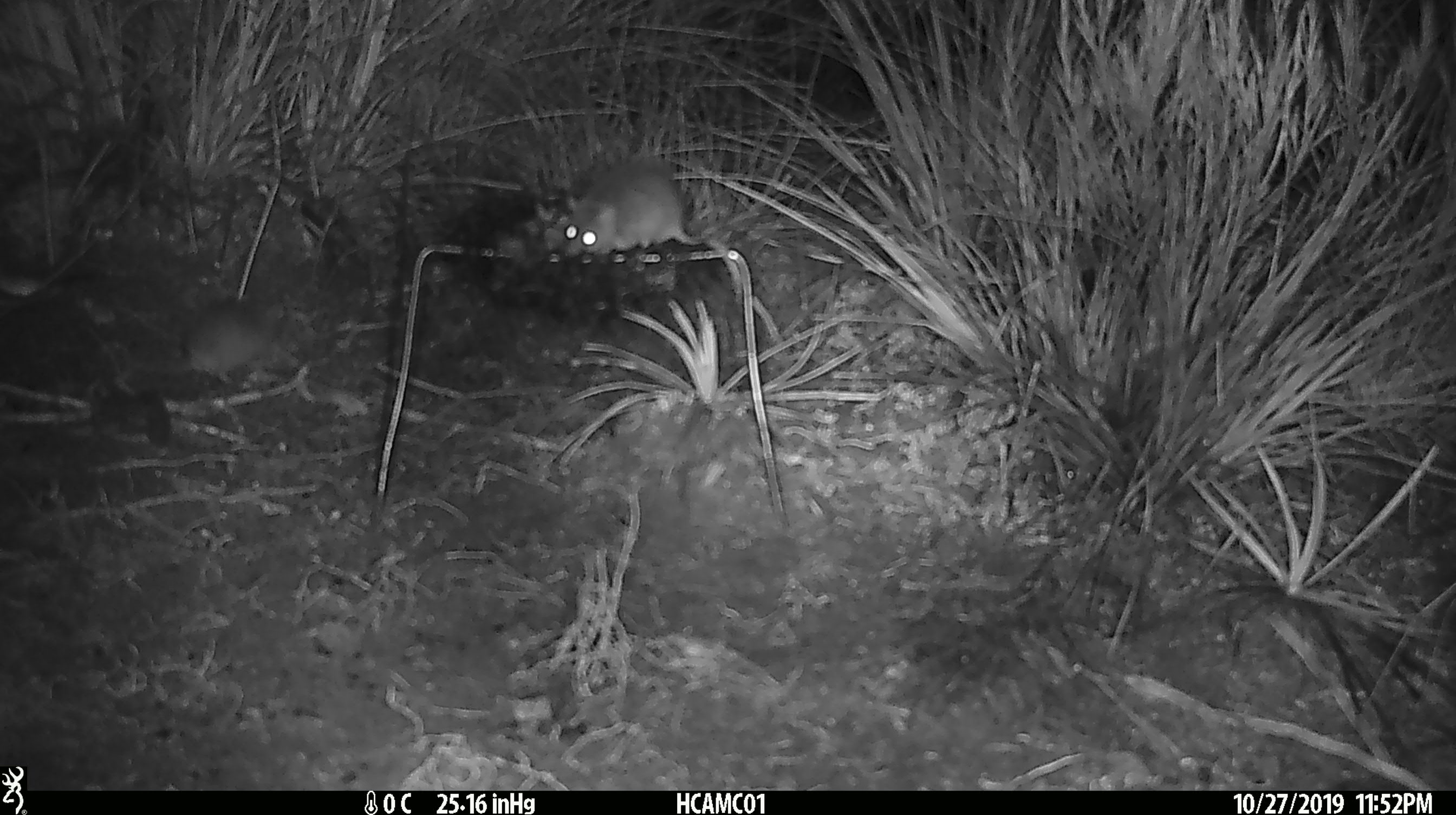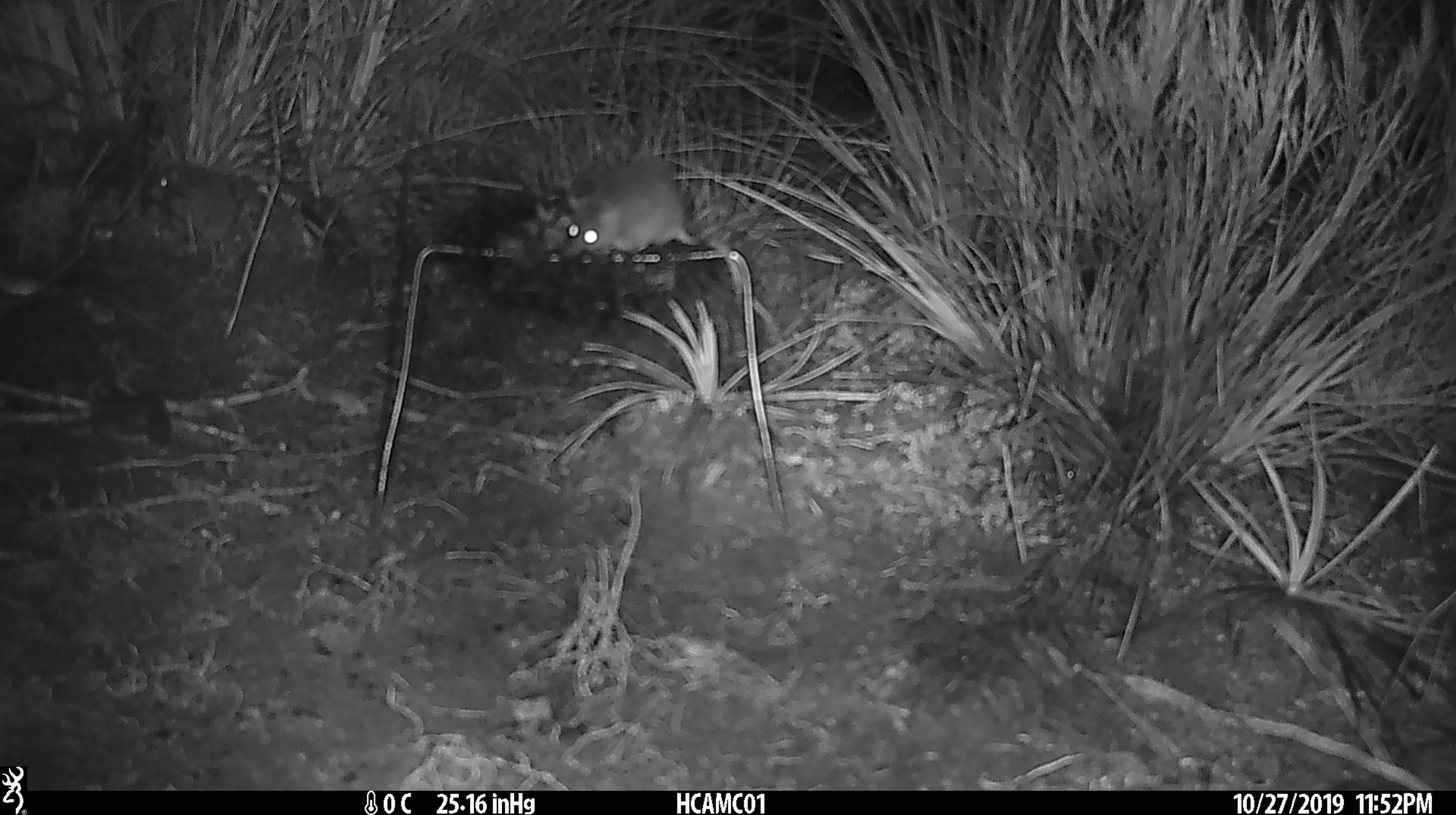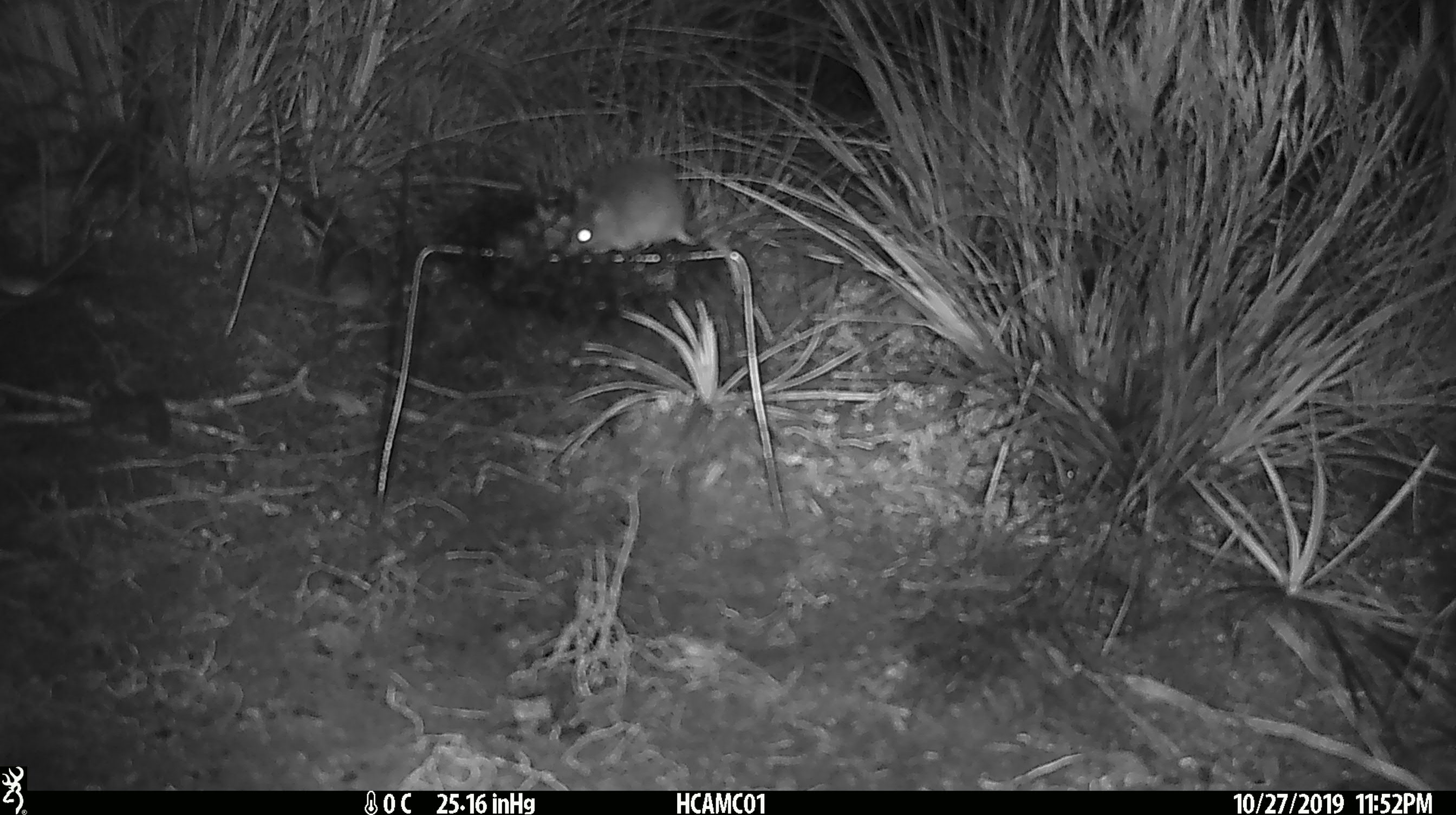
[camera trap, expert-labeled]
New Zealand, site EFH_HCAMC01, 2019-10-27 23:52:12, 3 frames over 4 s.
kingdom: Animalia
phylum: Chordata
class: Mammalia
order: Rodentia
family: Muridae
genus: Mus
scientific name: Mus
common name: mouse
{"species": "mouse (Mus)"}